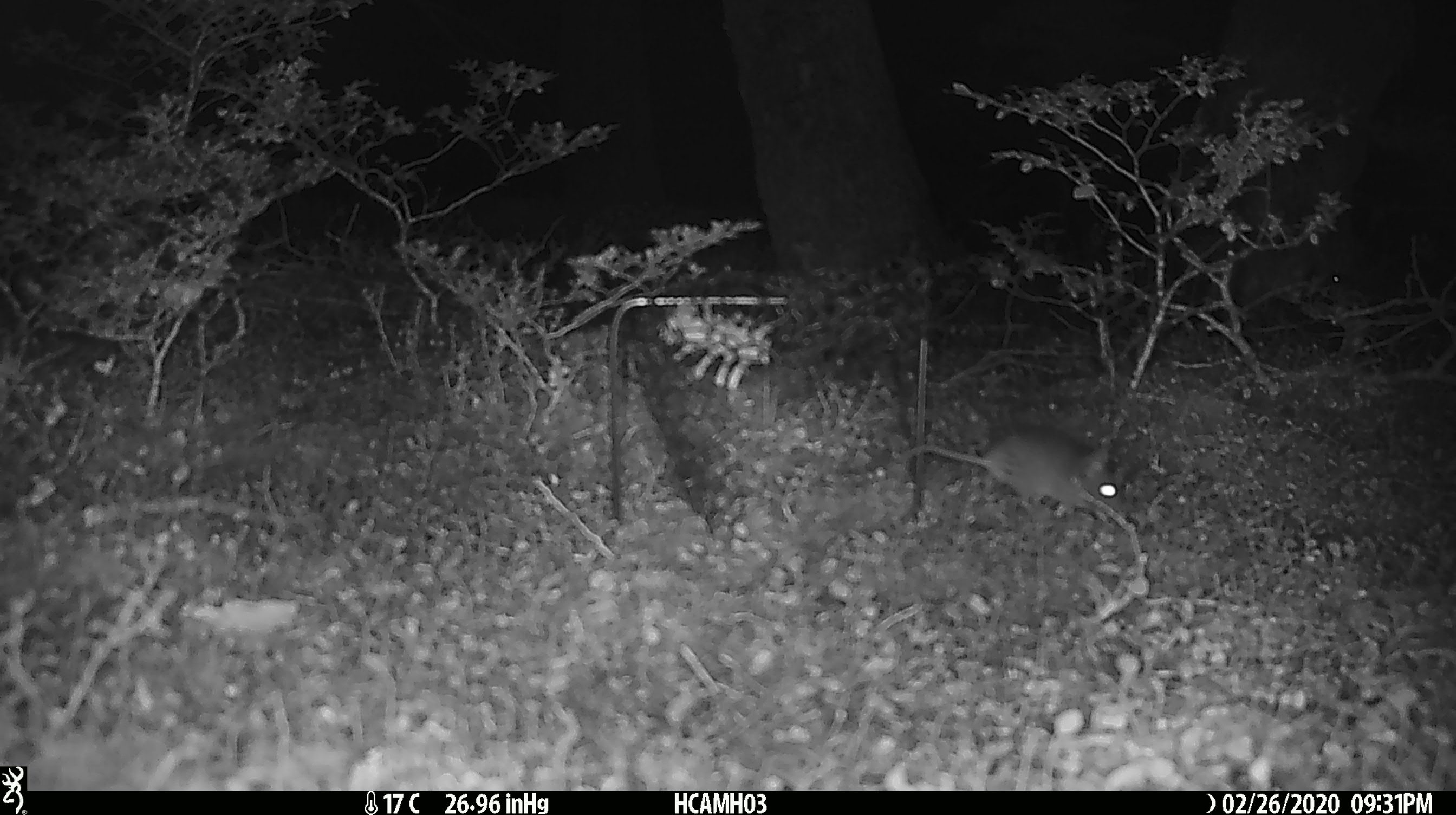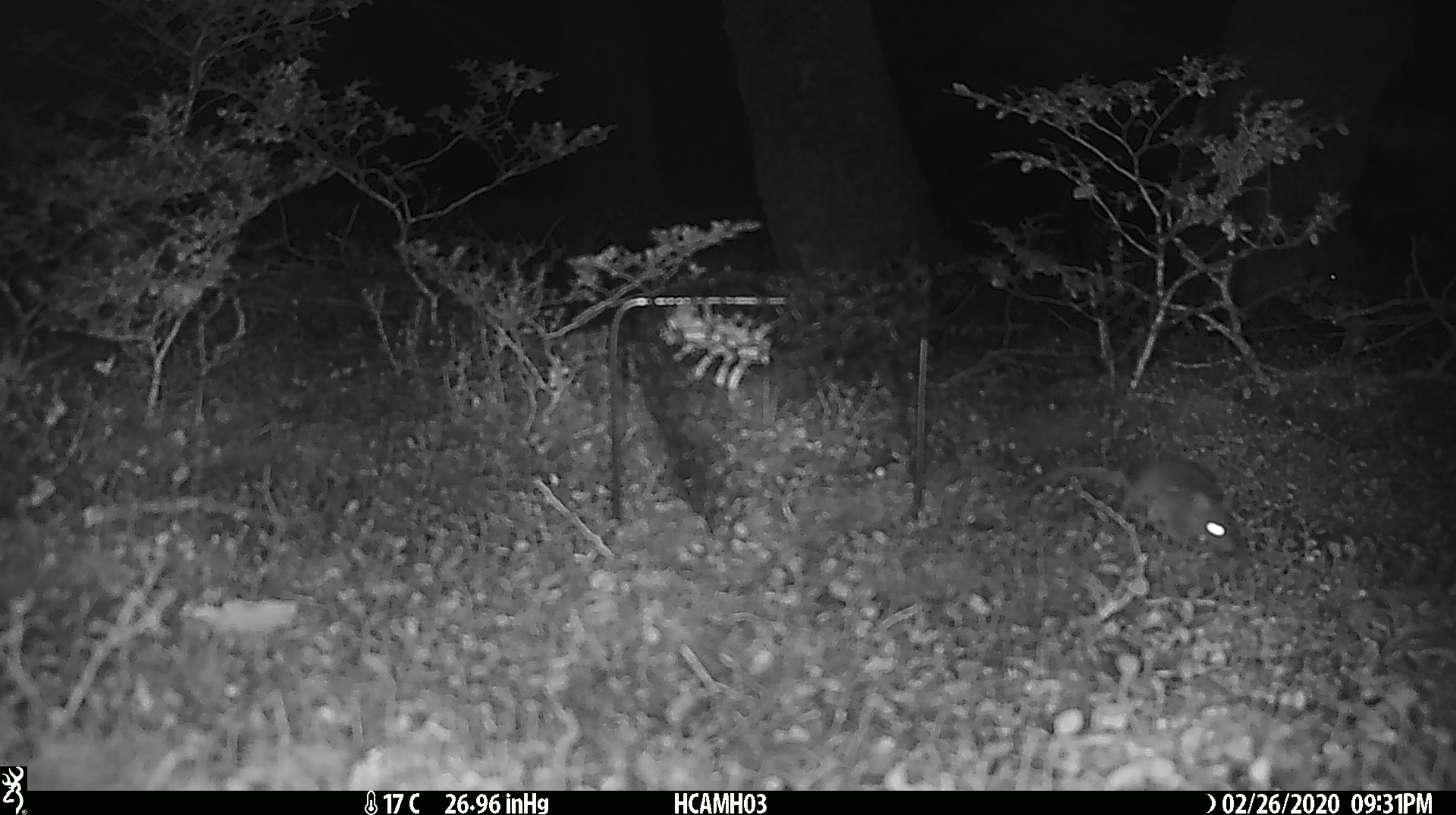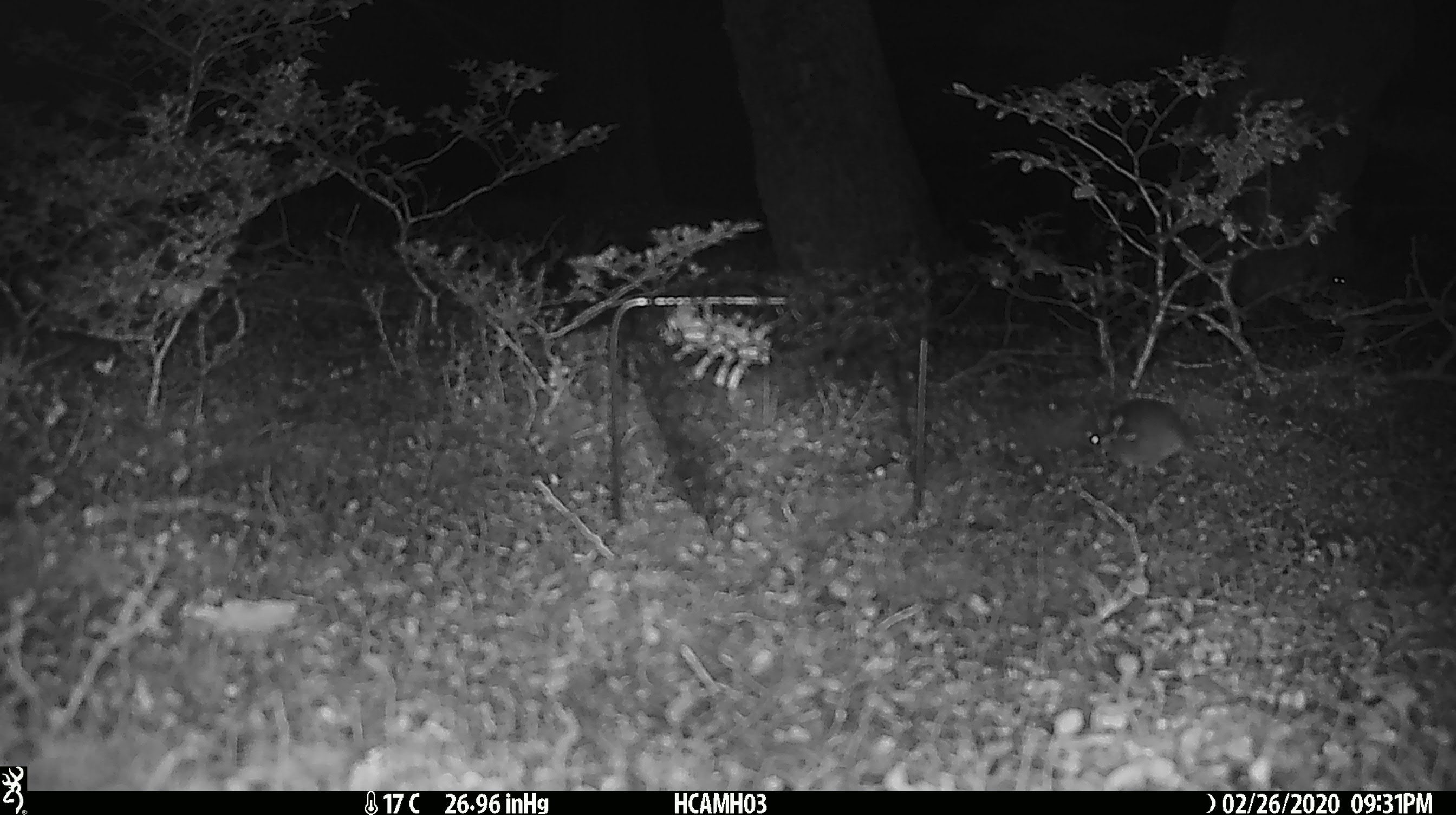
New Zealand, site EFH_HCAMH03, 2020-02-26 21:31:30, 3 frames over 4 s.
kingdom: Animalia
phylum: Chordata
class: Mammalia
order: Rodentia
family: Muridae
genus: Mus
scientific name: Mus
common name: mouse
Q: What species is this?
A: Mouse (Mus).